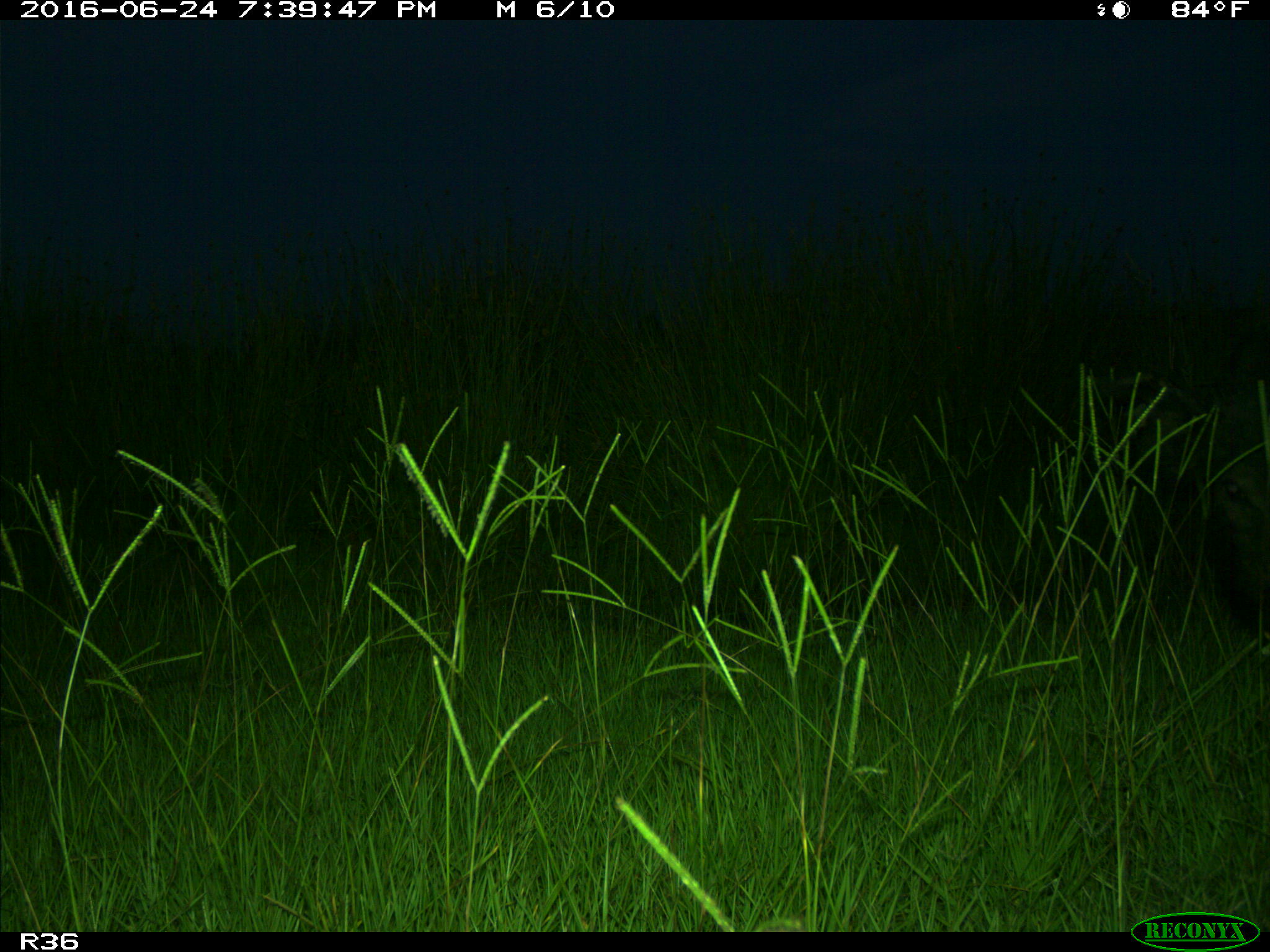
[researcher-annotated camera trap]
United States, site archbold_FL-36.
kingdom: Animalia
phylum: Chordata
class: Mammalia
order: Artiodactyla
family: Suidae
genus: Sus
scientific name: Sus scrofa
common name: wild boar